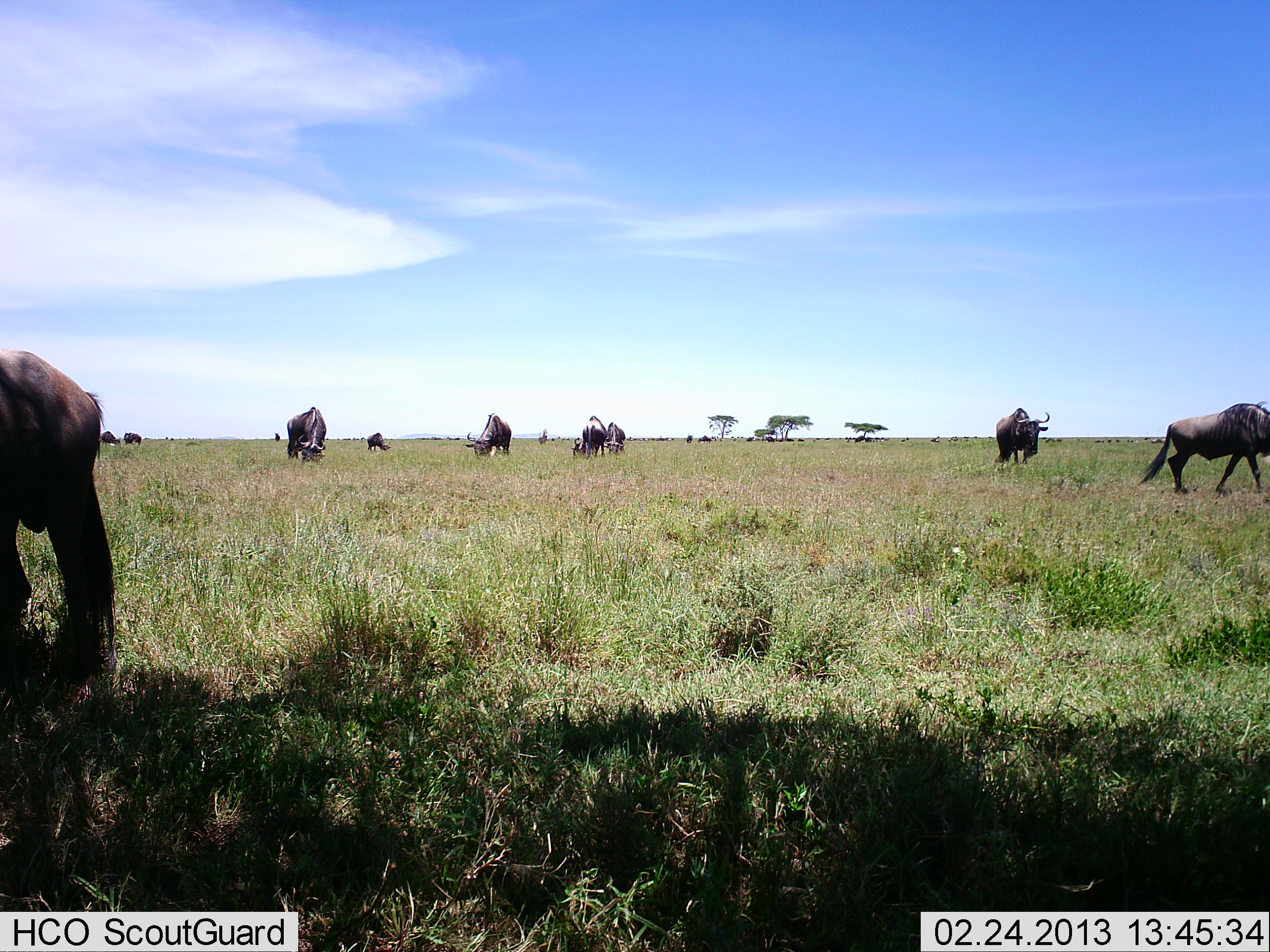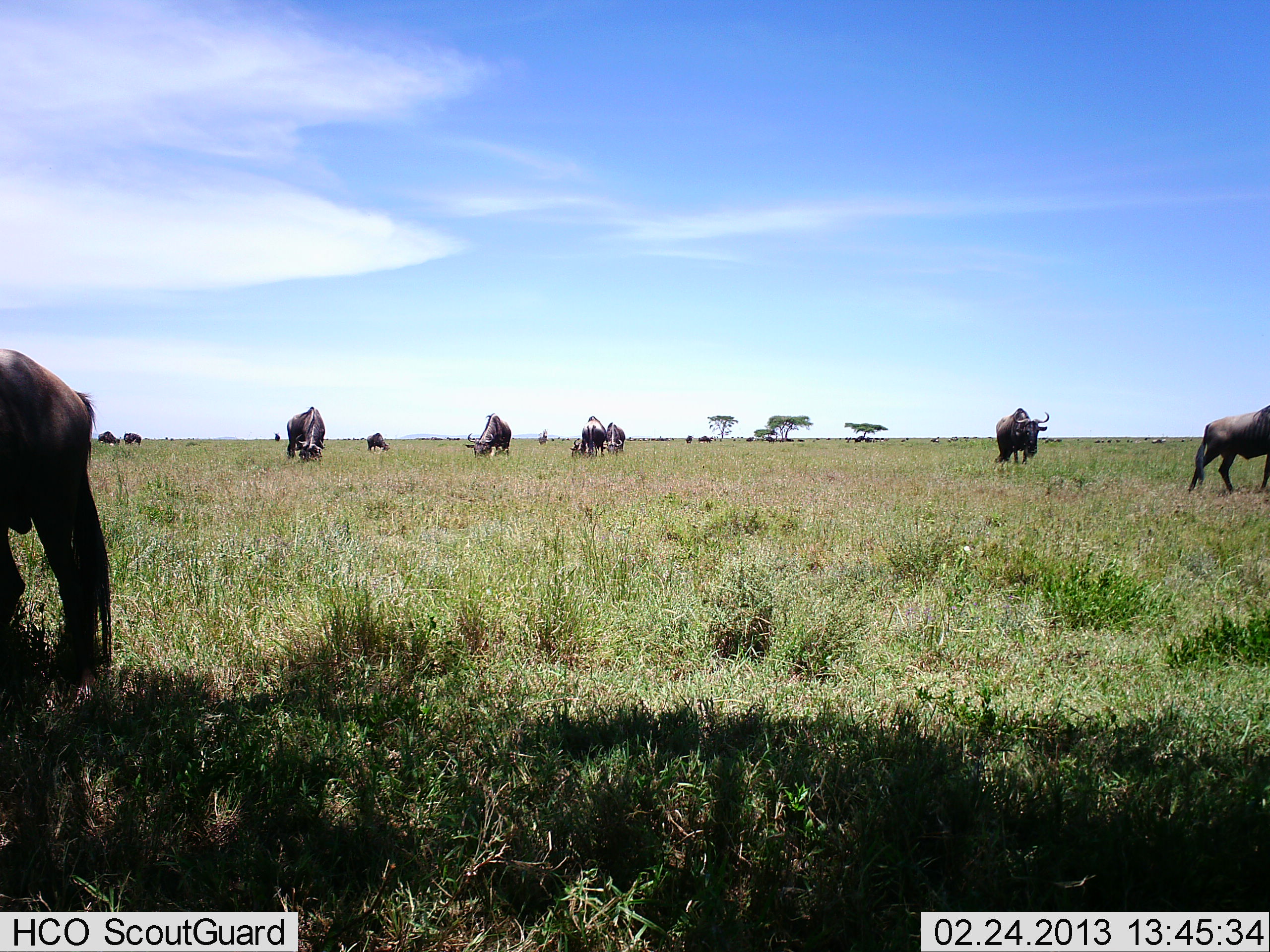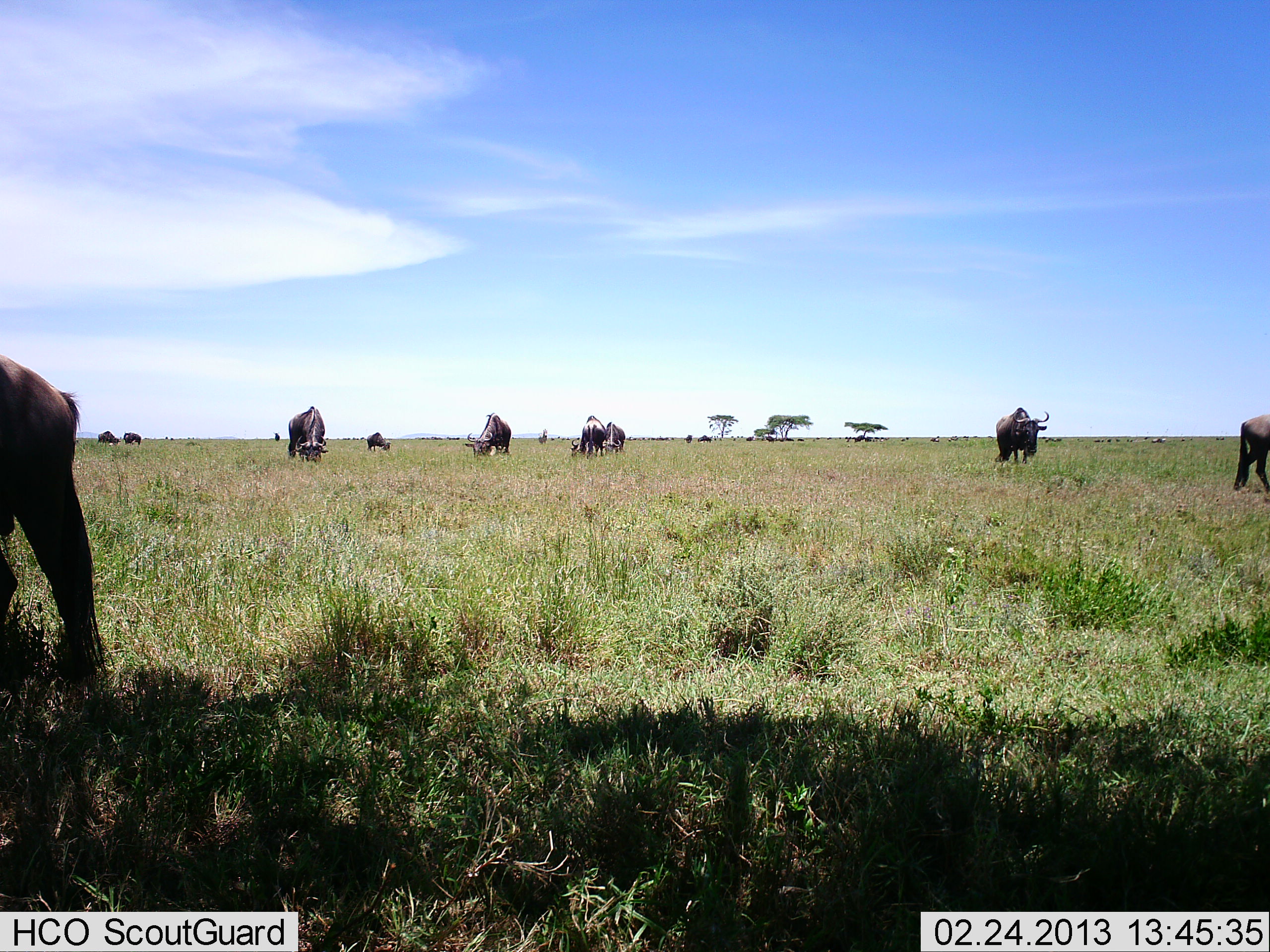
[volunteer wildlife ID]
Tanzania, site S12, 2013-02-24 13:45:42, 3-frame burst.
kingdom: Animalia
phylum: Chordata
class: Mammalia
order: Artiodactyla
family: Bovidae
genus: Connochaetes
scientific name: Connochaetes taurinus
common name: blue wildebeest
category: wildebeest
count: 11-50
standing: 62%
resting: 5%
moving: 48%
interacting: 5%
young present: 0%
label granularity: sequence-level